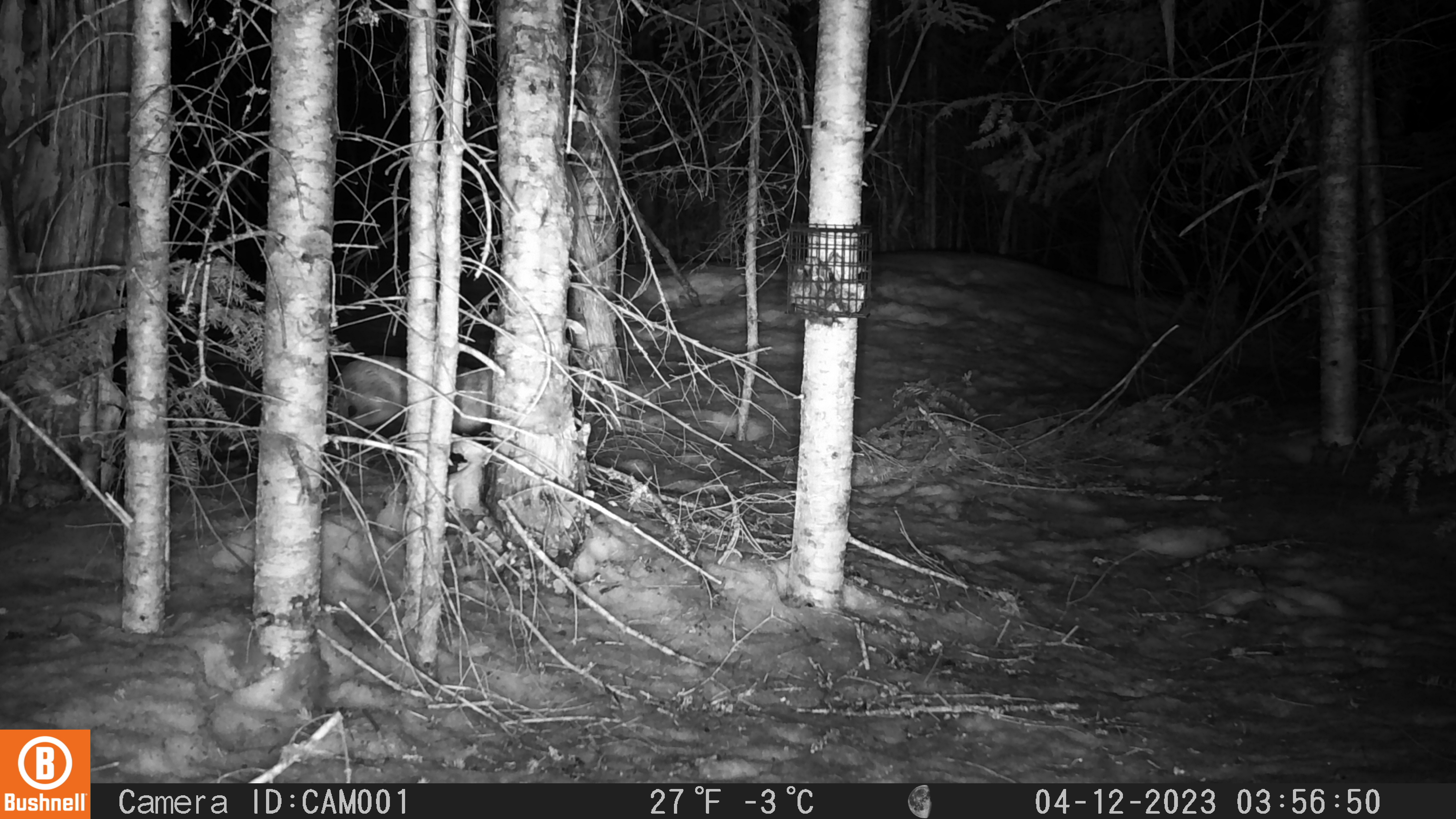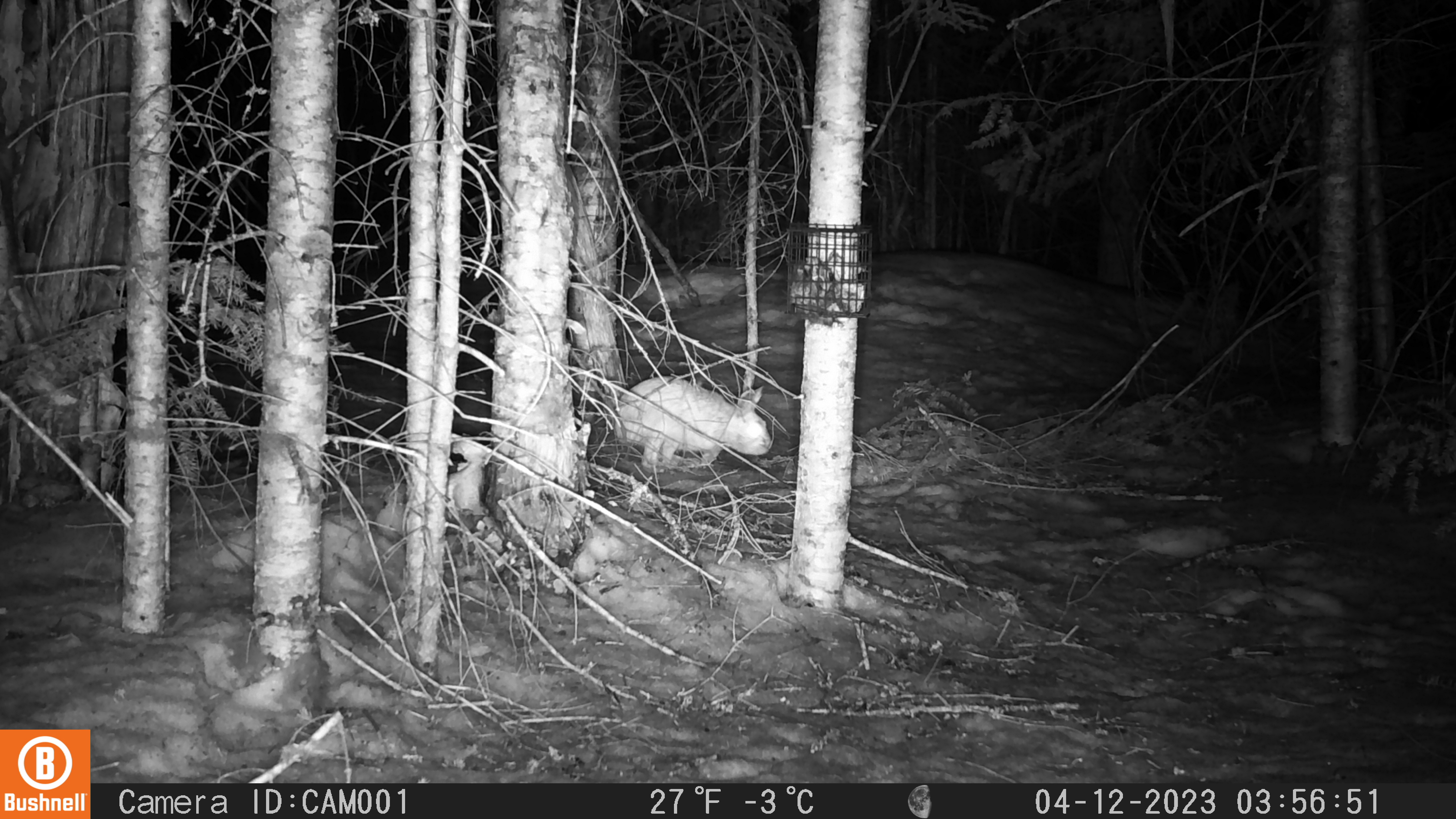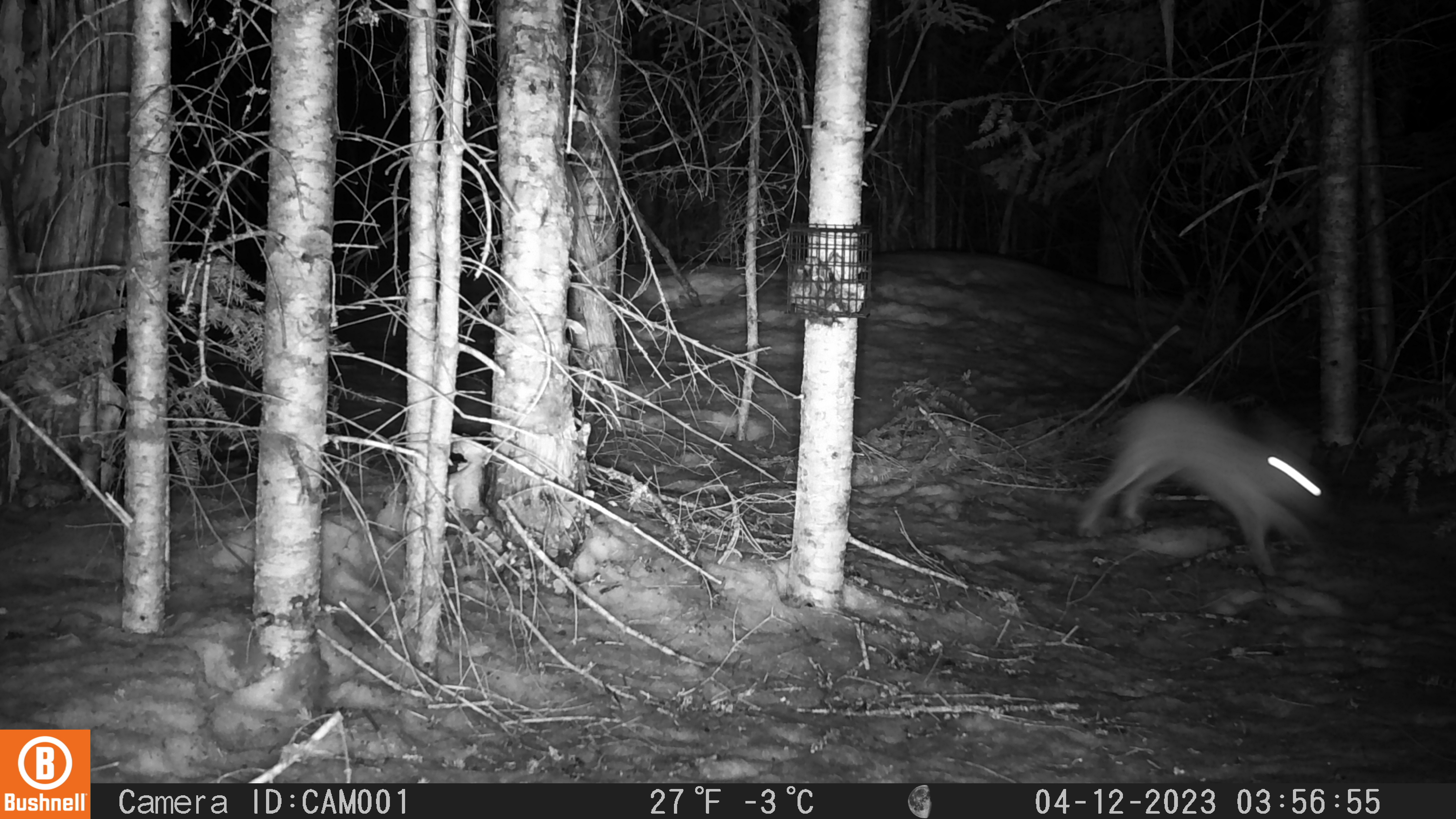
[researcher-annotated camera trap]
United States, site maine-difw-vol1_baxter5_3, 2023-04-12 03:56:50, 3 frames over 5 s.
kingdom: Animalia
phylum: Chordata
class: Mammalia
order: Lagomorpha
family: Leporidae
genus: Lepus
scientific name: Lepus americanus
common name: snowshoe hare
Snowshoe hare (Lepus americanus).